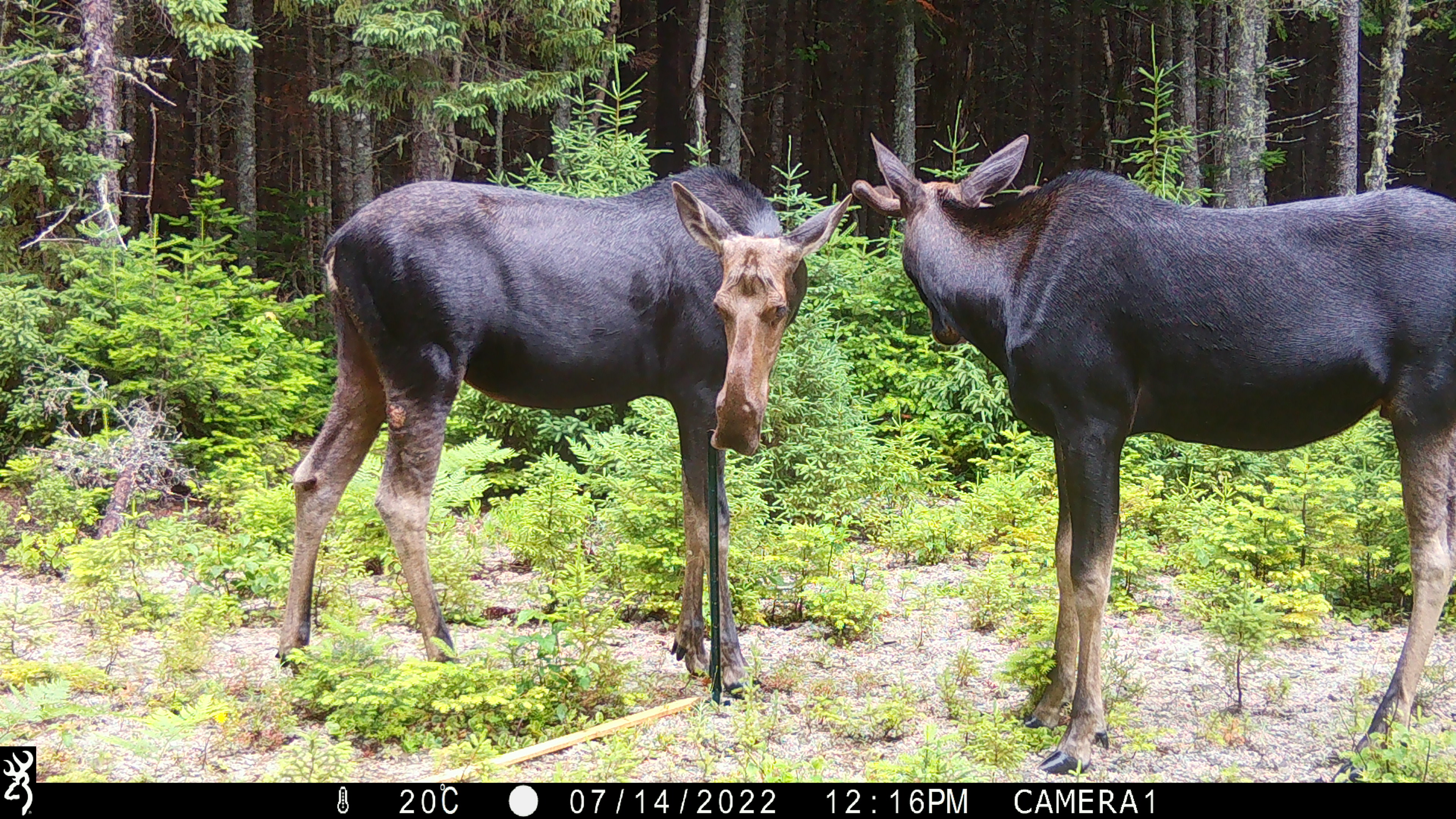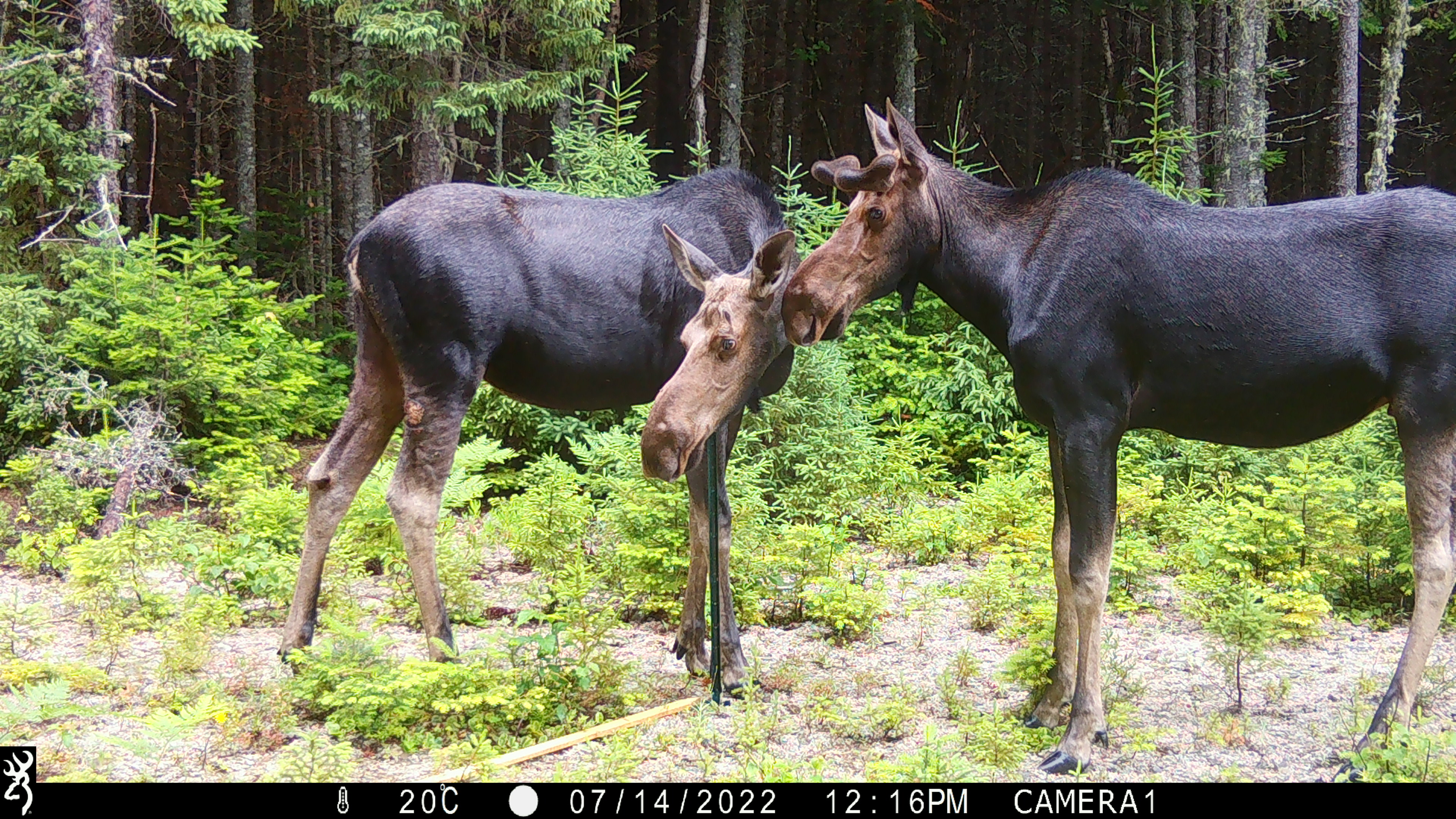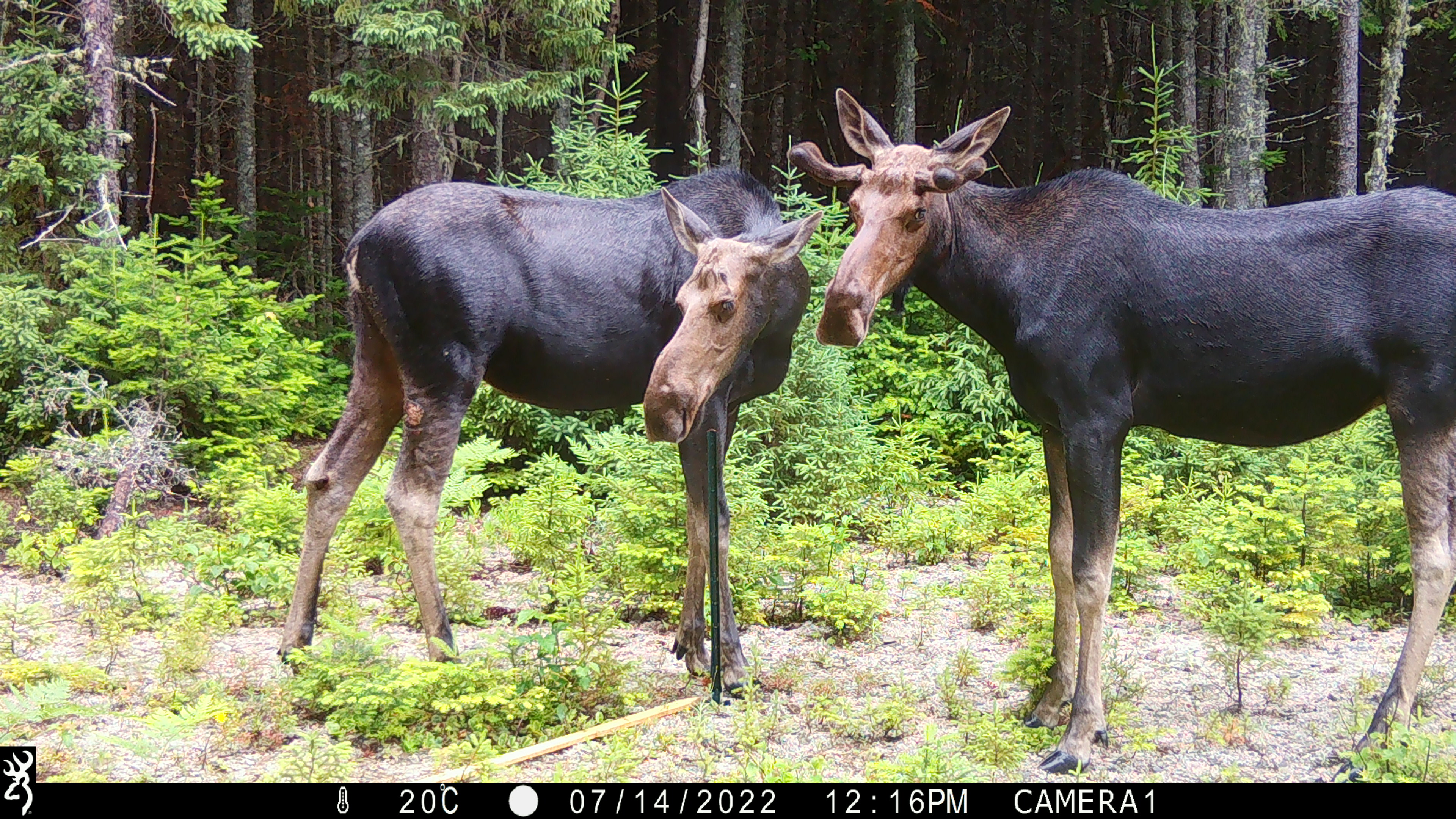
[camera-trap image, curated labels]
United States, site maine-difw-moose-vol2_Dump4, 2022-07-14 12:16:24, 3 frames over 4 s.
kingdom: Animalia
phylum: Chordata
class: Mammalia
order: Artiodactyla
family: Cervidae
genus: Alces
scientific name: Alces alces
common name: moose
Moose (Alces alces).